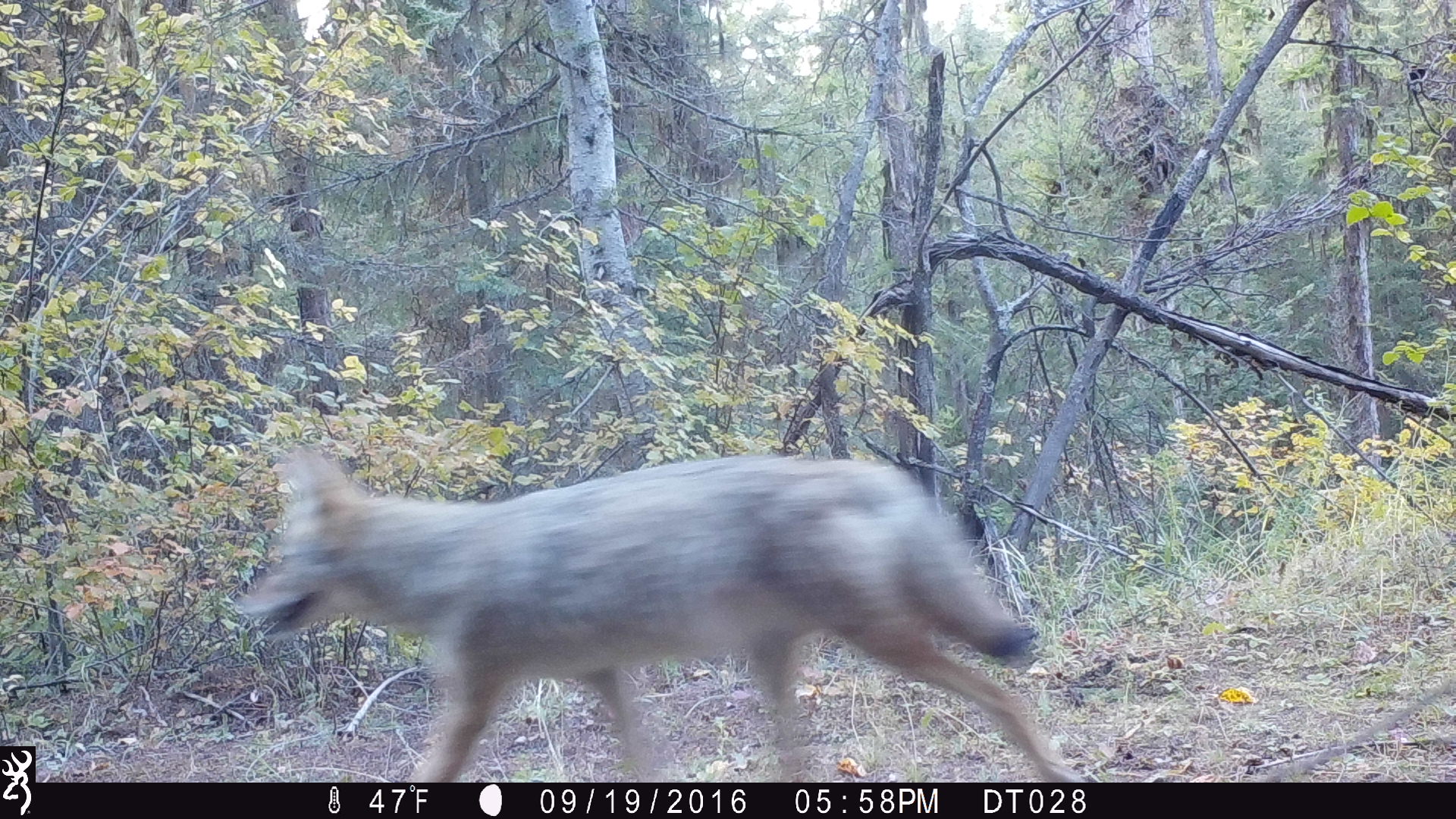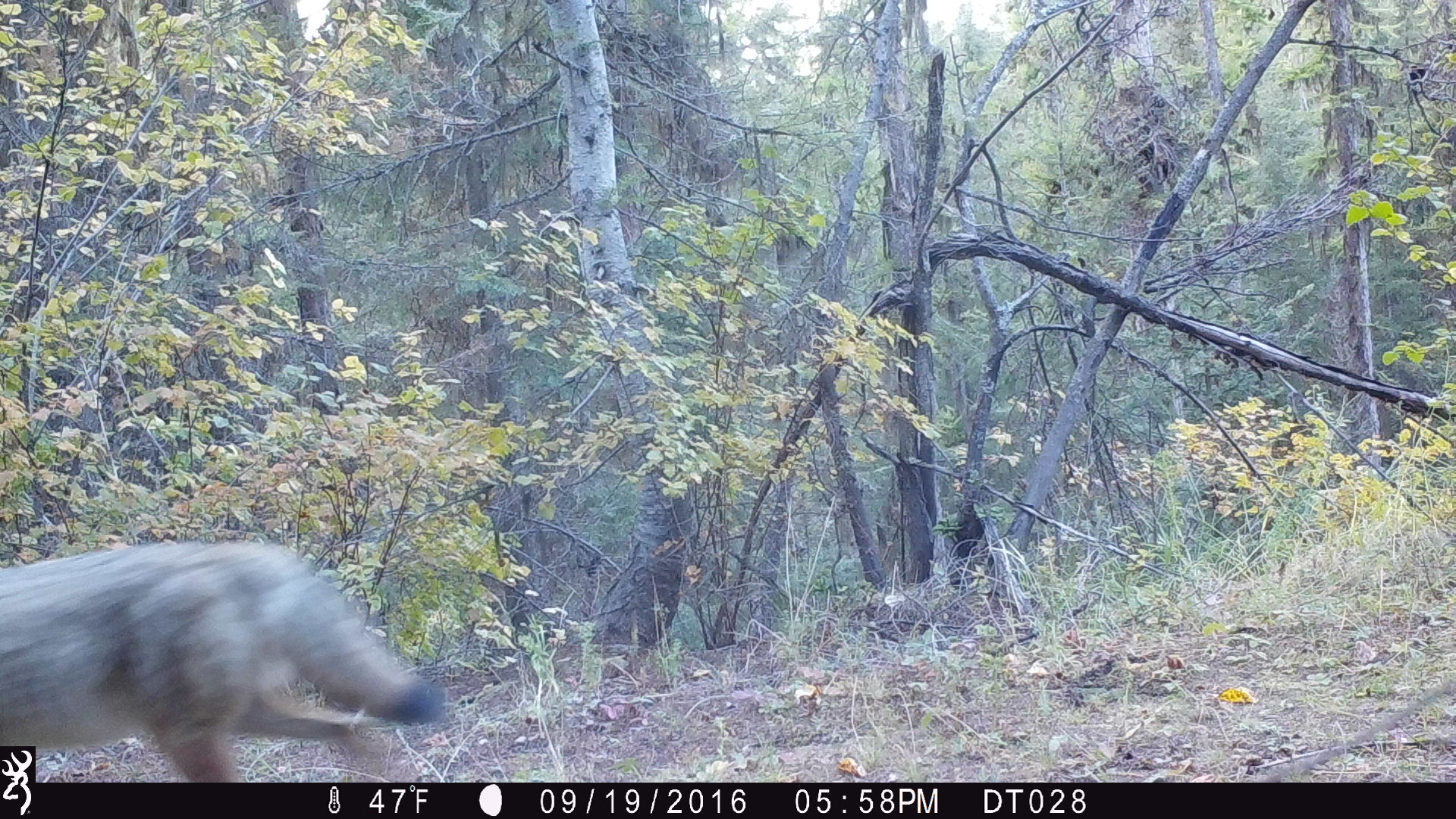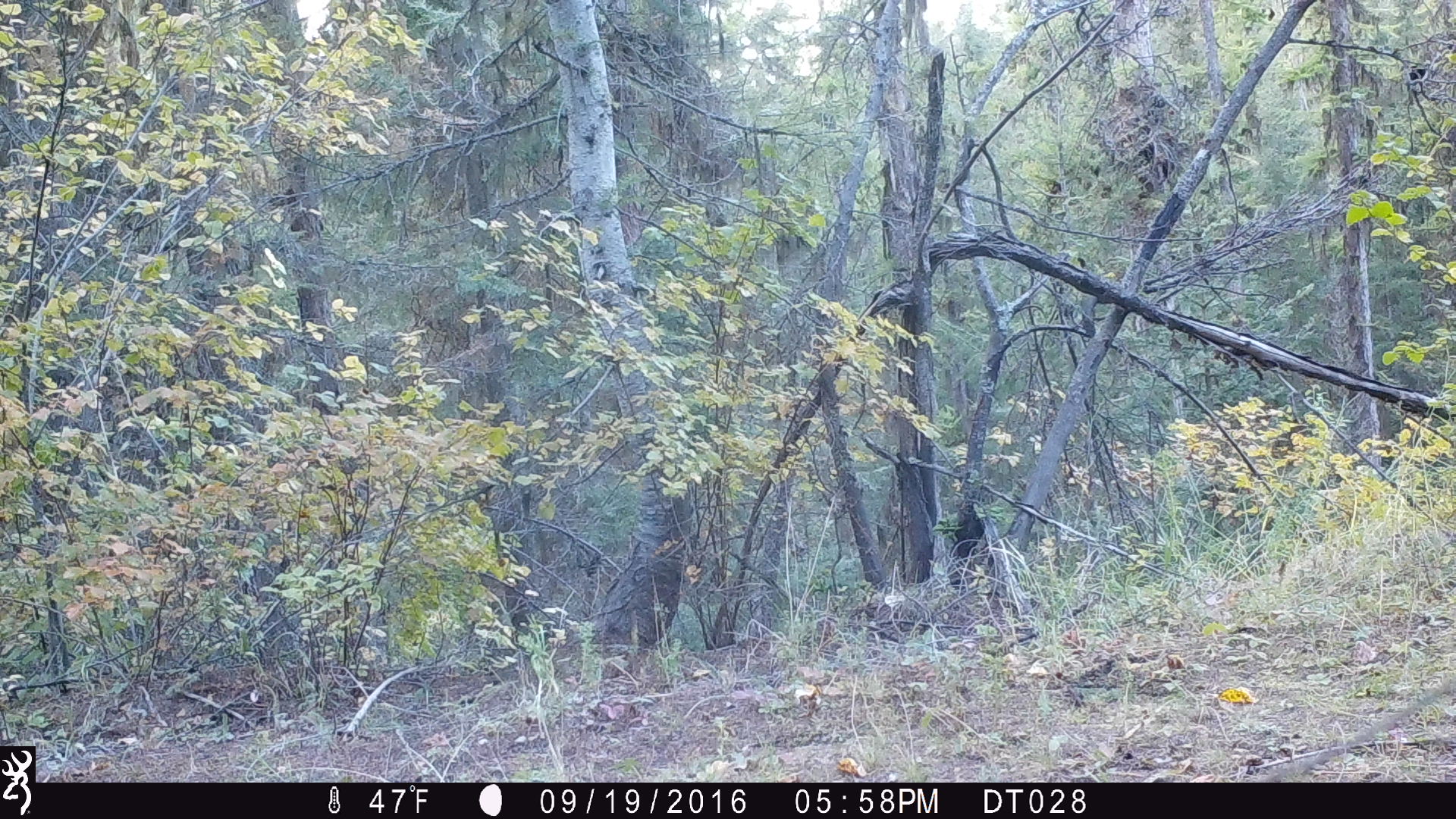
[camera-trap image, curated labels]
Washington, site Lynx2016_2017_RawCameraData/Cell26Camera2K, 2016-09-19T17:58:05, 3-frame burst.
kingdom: Animalia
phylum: Chordata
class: Mammalia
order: Carnivora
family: Canidae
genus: Canis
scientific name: Canis latrans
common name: coyote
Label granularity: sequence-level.